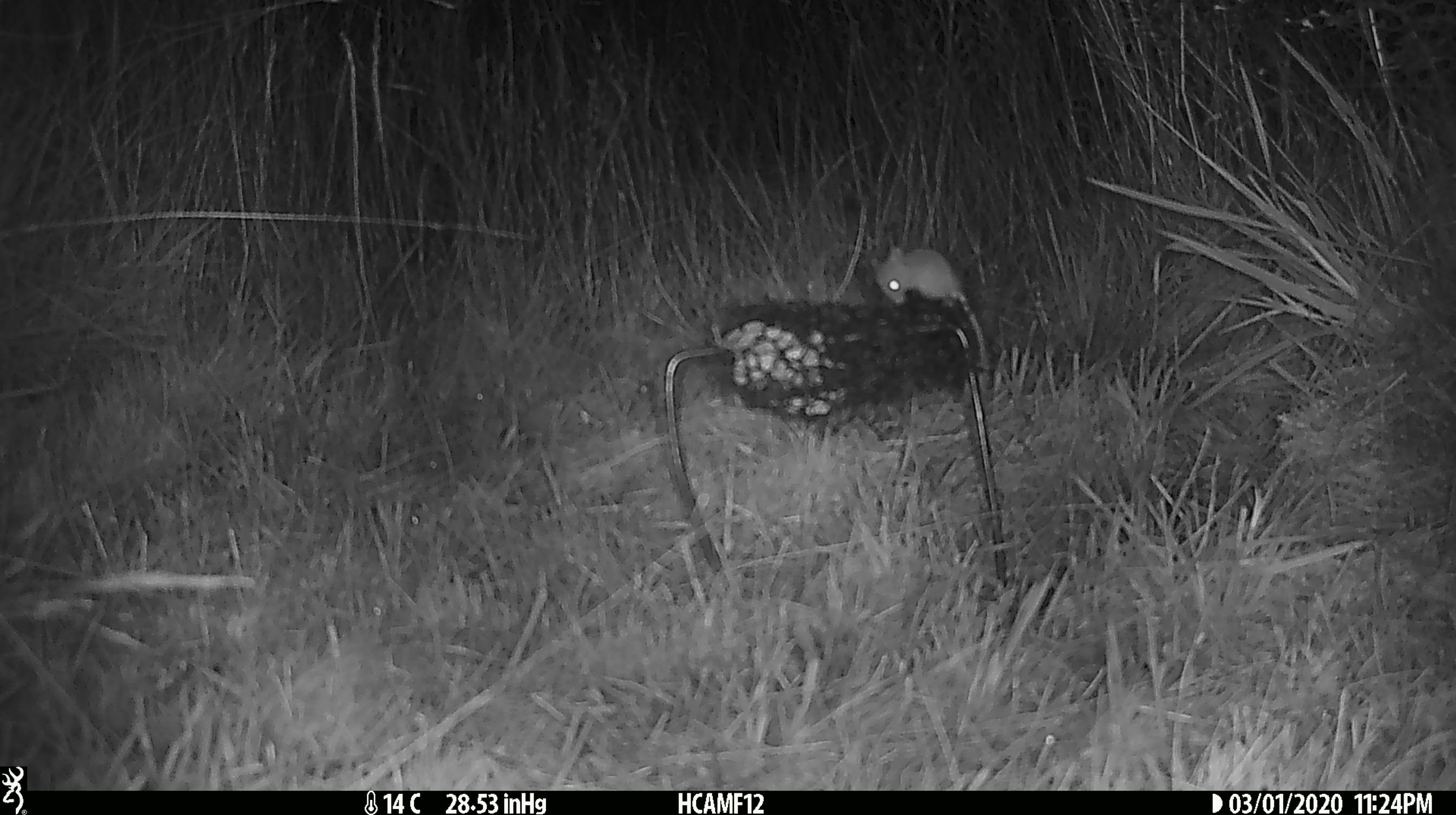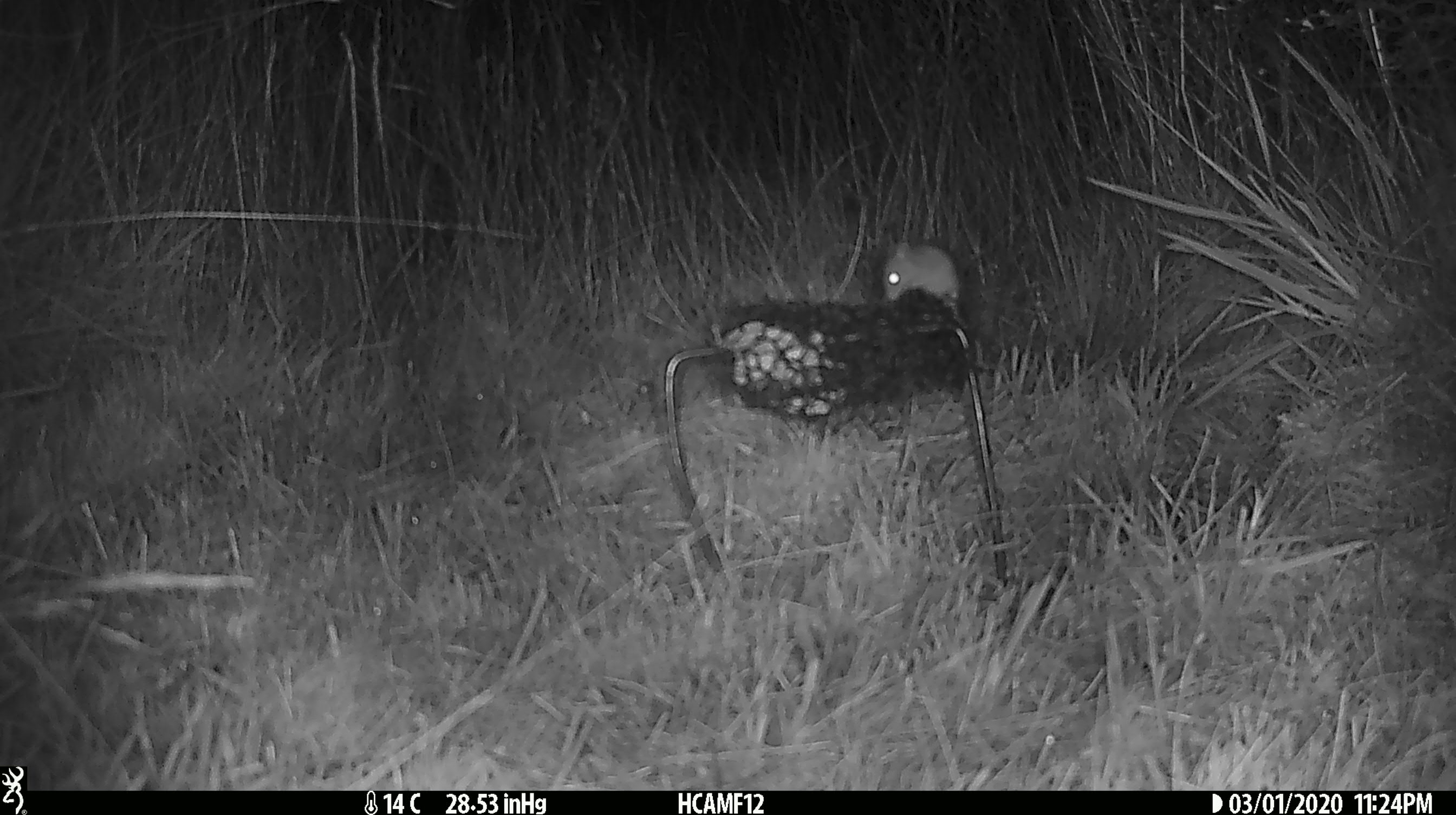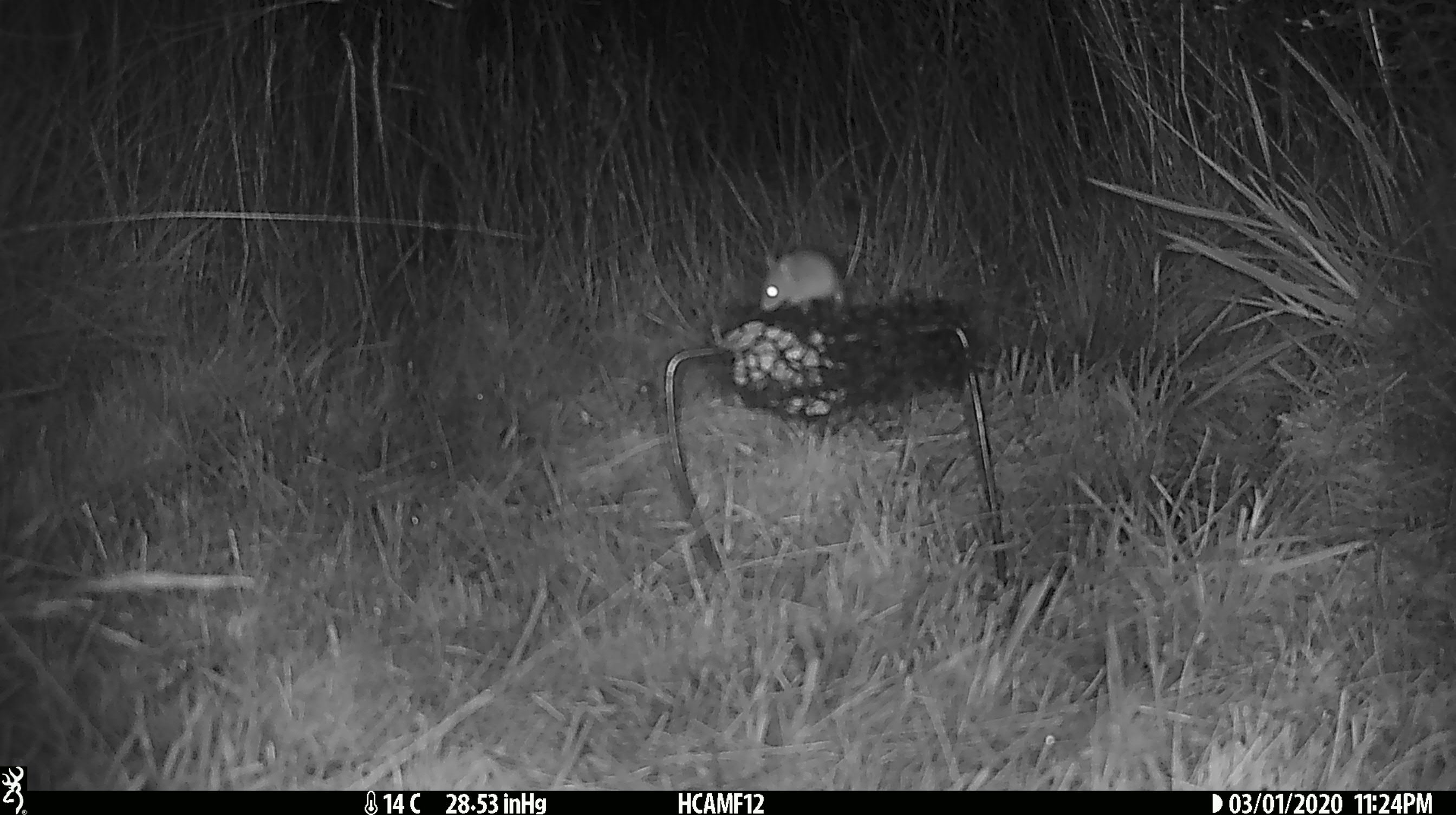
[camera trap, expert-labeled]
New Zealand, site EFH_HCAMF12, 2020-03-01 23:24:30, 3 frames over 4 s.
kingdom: Animalia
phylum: Chordata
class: Mammalia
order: Rodentia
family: Muridae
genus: Mus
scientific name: Mus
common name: mouse